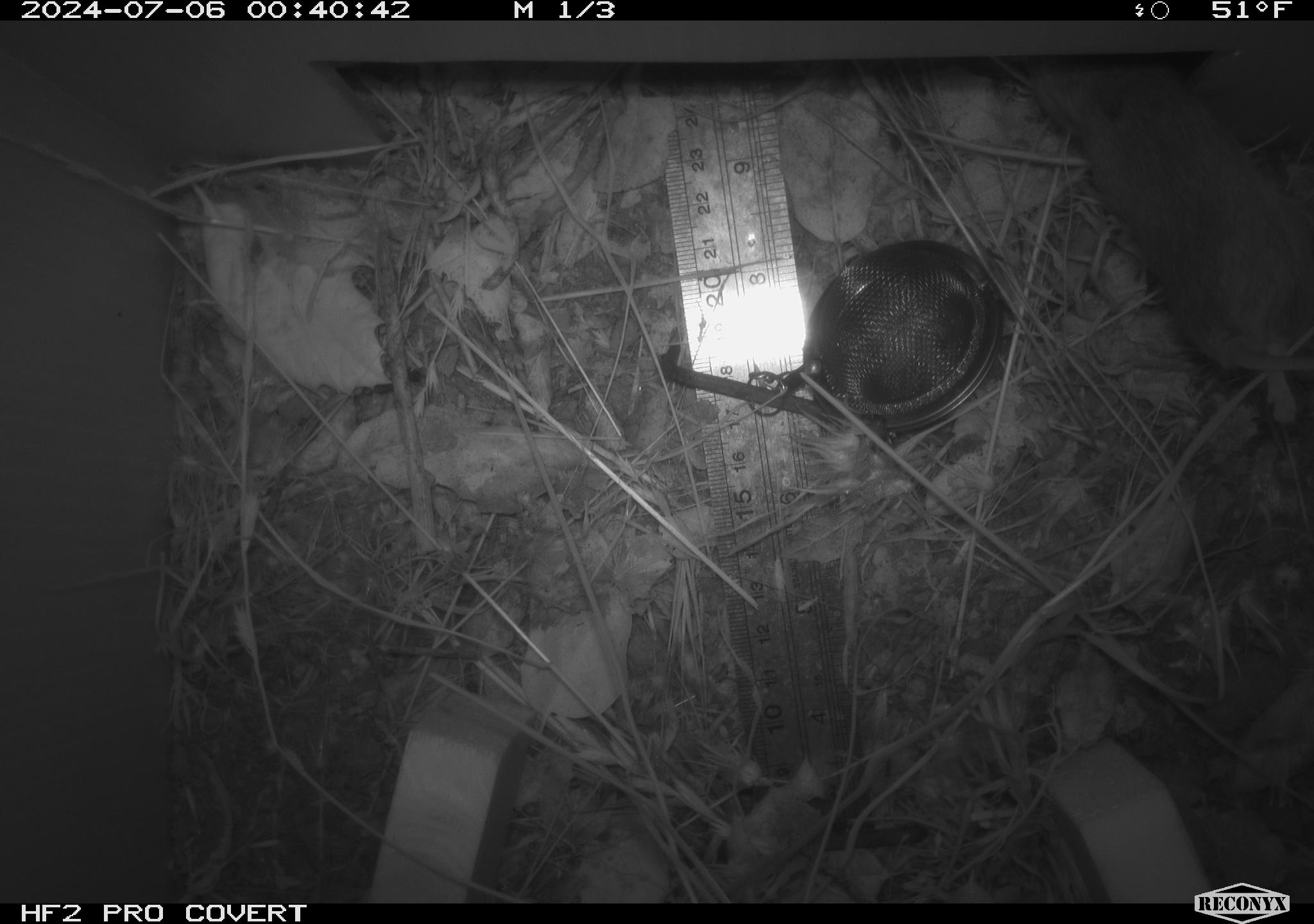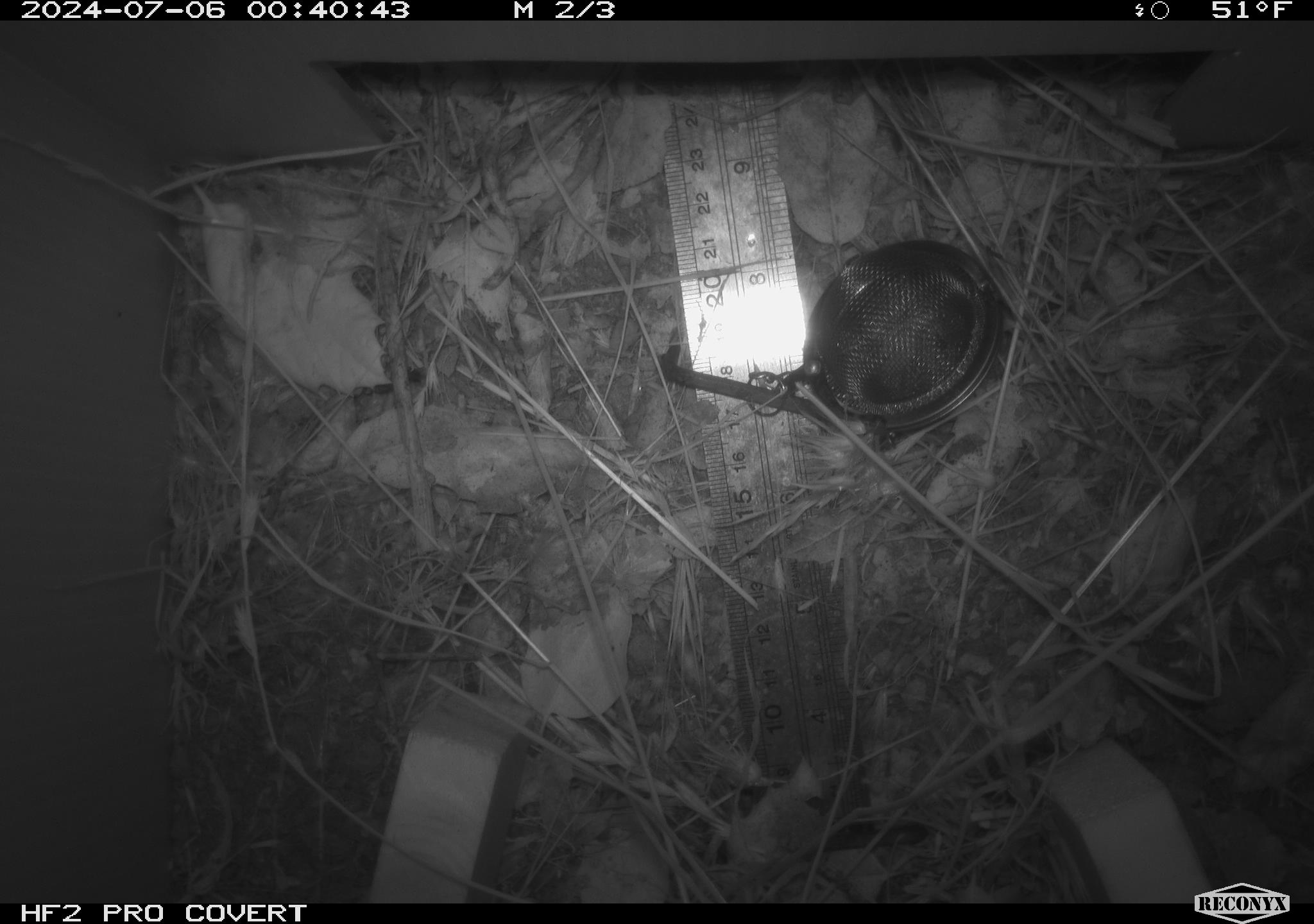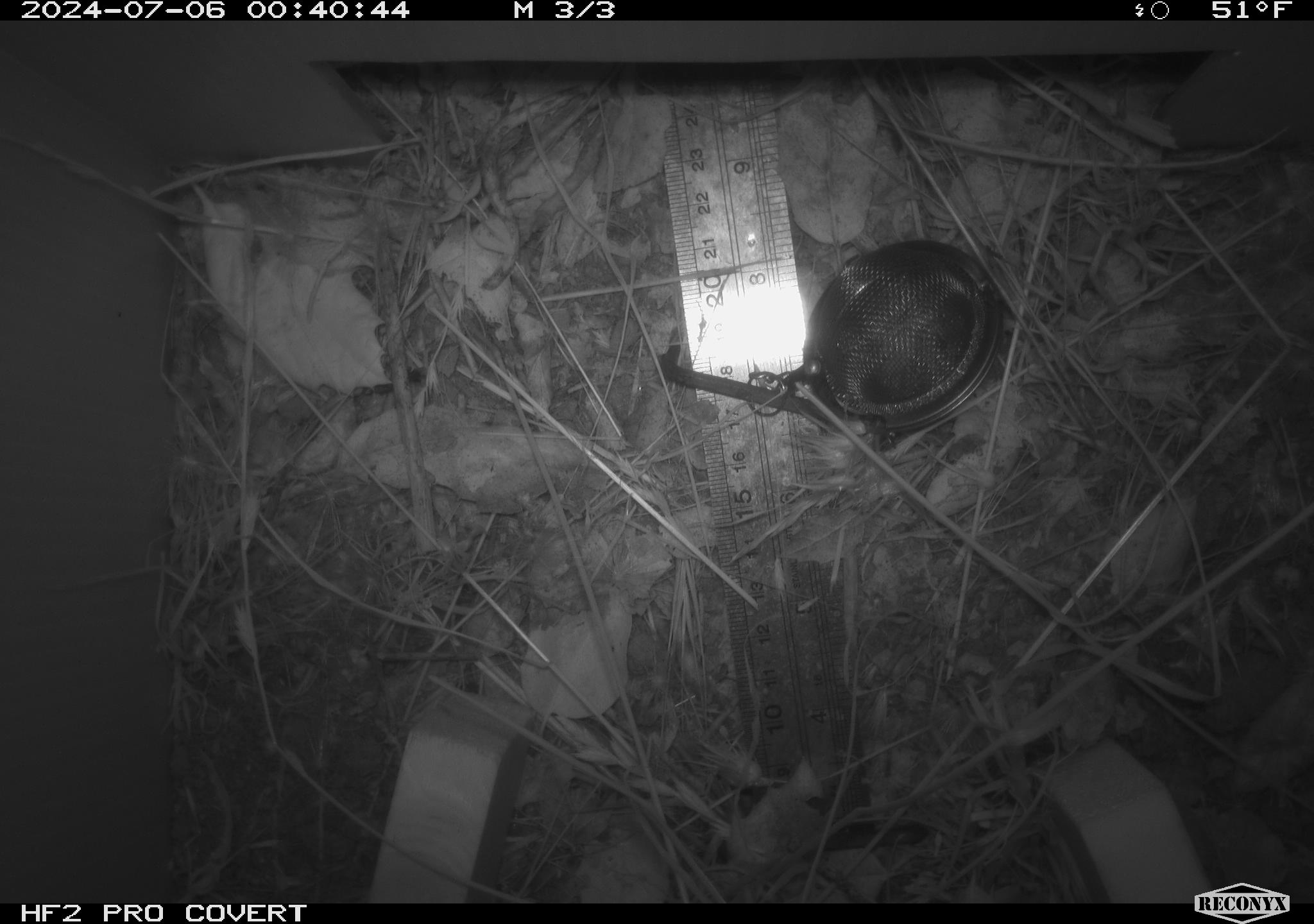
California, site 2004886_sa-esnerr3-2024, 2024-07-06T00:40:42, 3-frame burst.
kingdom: Animalia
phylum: Chordata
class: Mammalia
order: Rodentia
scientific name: Rodentia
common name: rodent